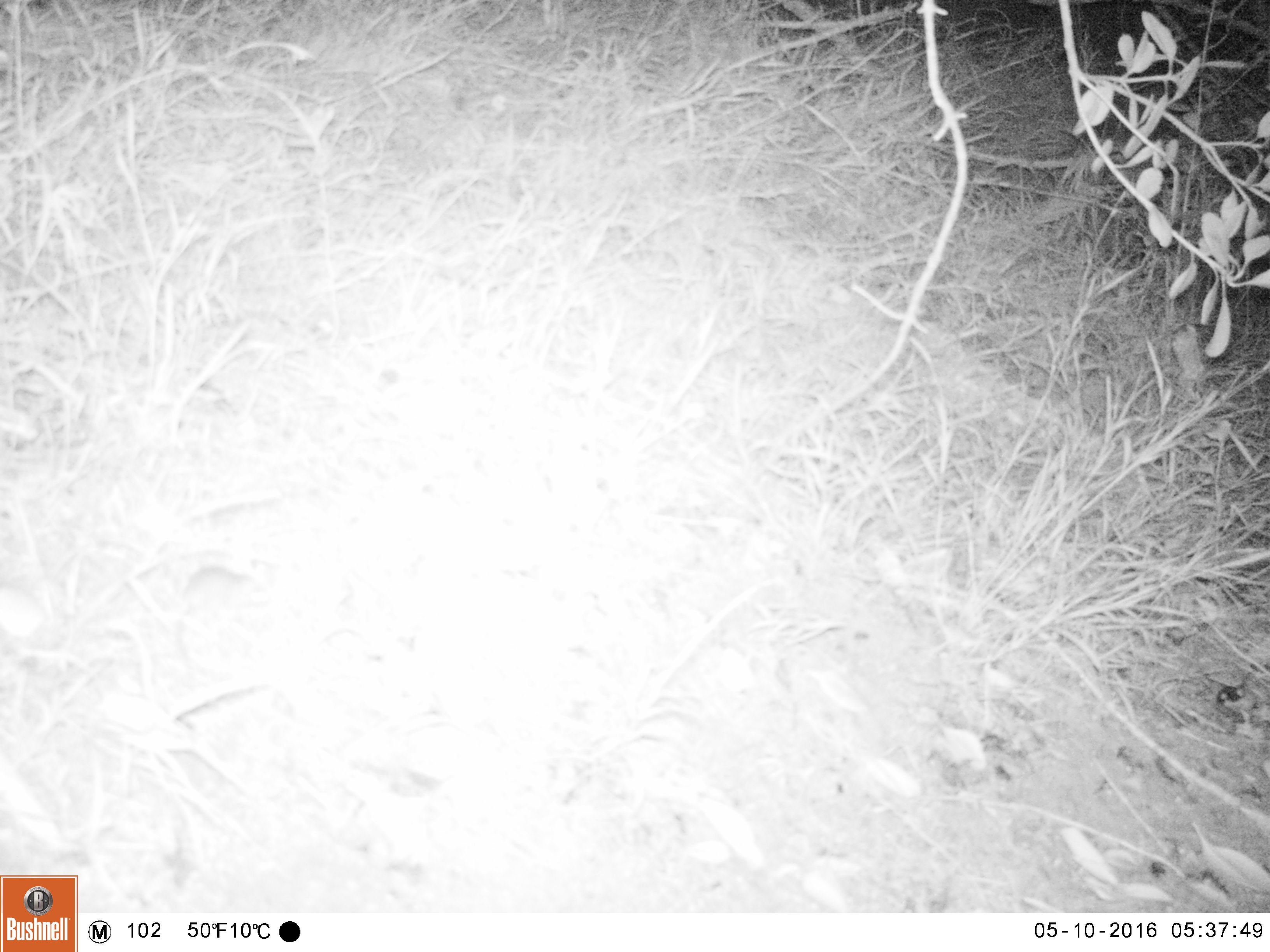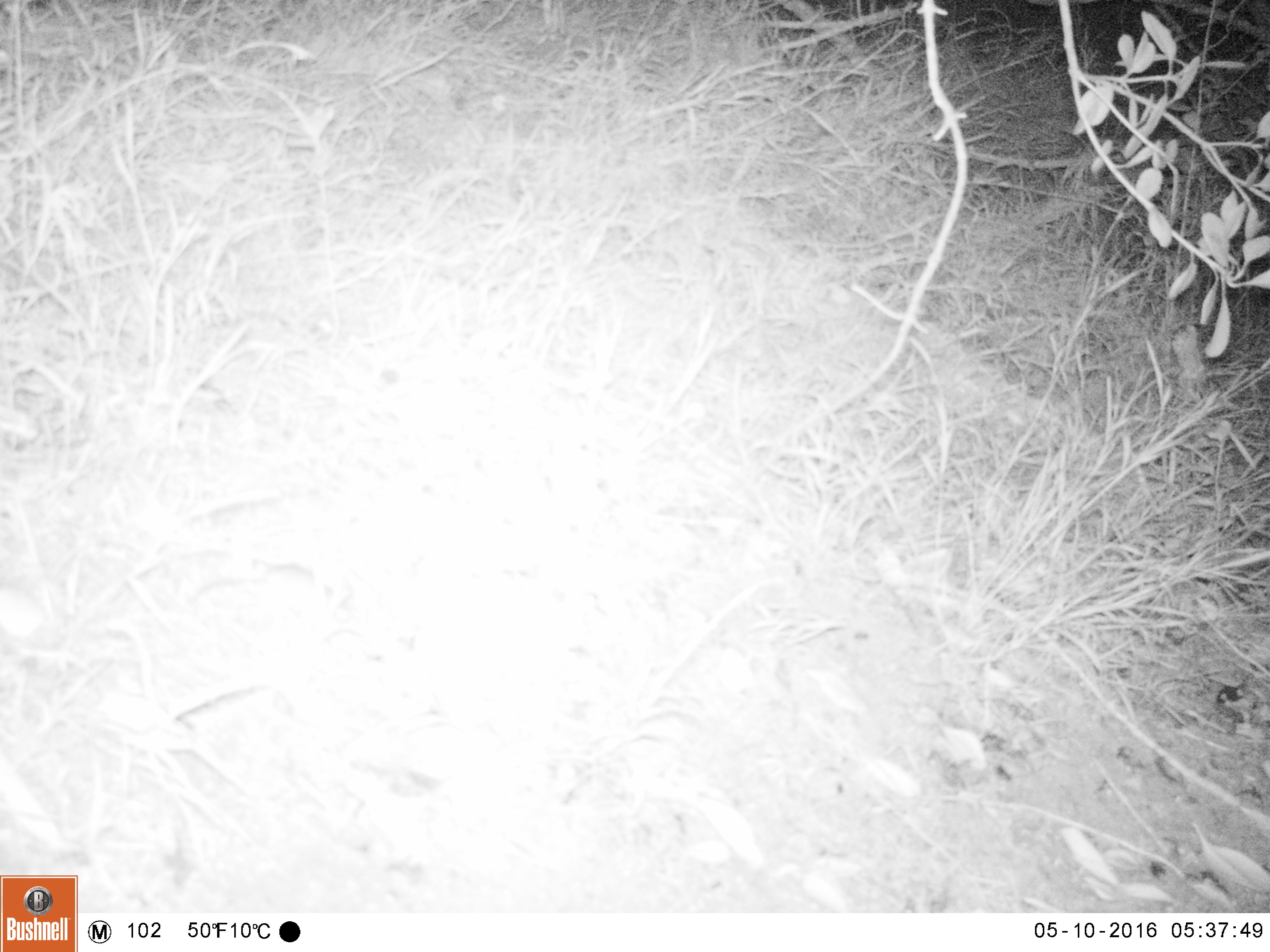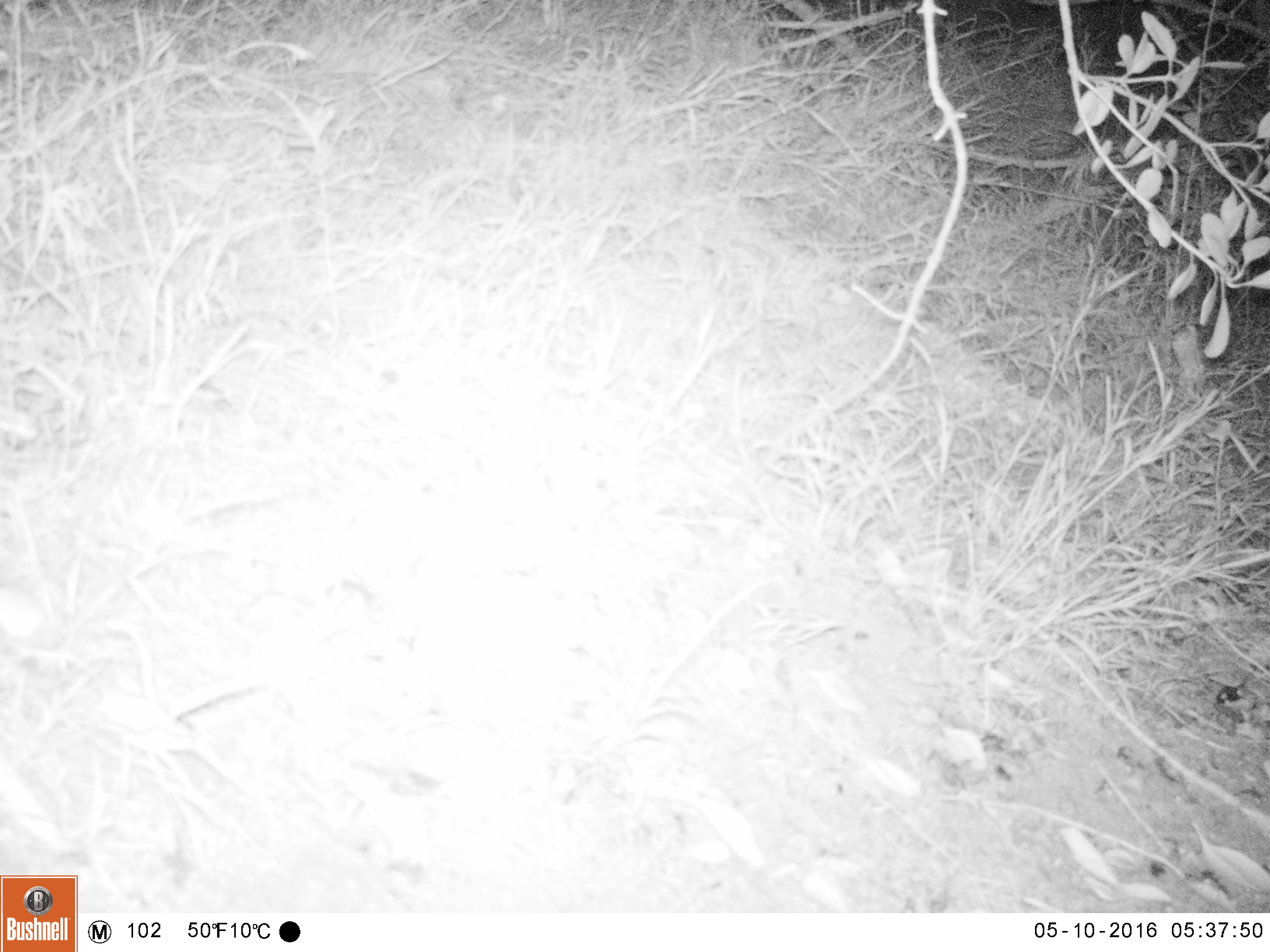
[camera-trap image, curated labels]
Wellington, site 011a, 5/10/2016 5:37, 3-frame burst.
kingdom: Animalia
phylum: Chordata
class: Mammalia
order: Rodentia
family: Muridae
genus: Mus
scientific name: Mus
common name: mouse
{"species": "mouse (Mus)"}